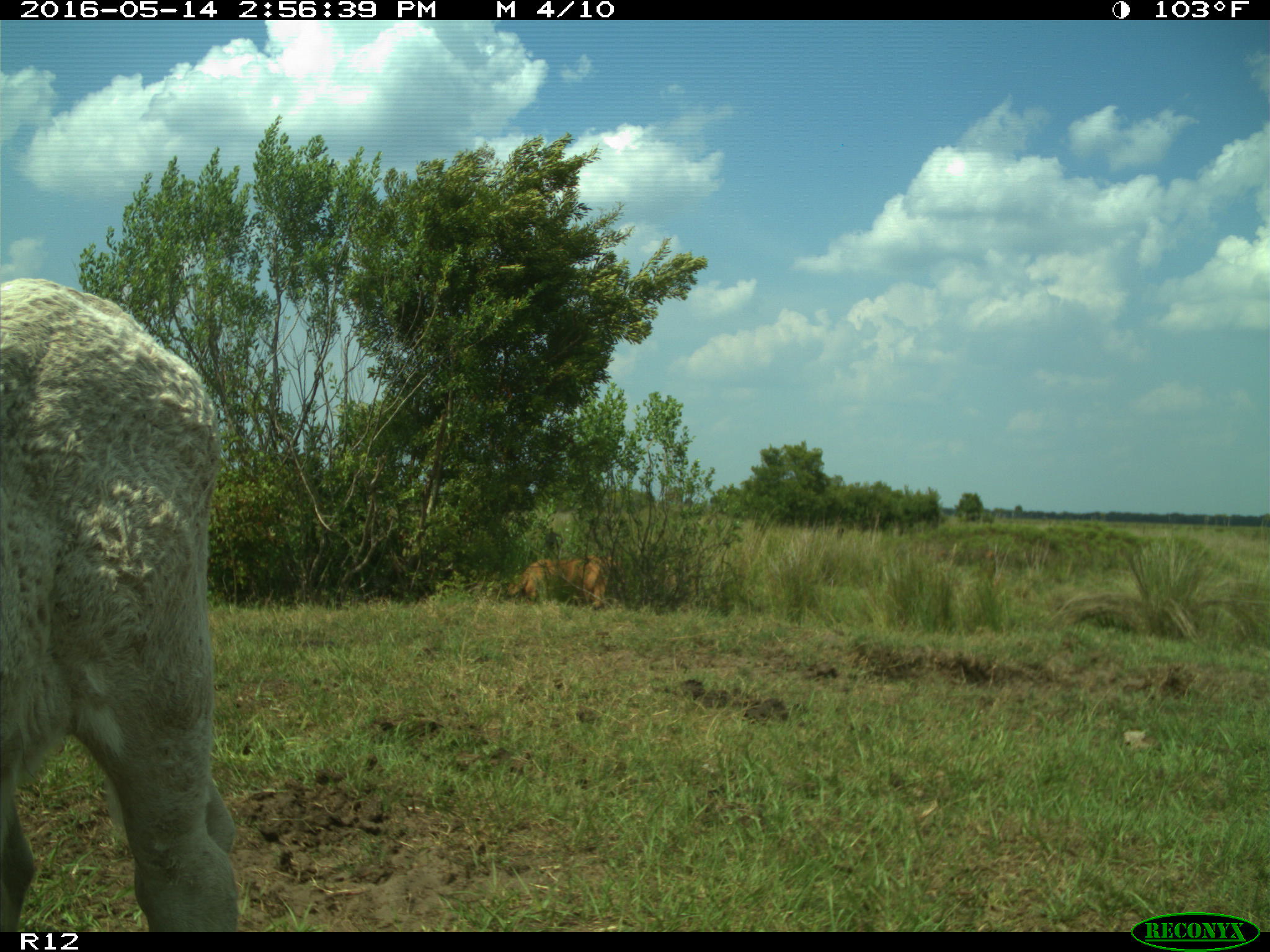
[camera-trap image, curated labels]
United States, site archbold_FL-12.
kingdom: Animalia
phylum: Chordata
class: Mammalia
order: Artiodactyla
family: Bovidae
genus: Bos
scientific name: Bos taurus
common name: domestic cow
Bos taurus (domestic cow).